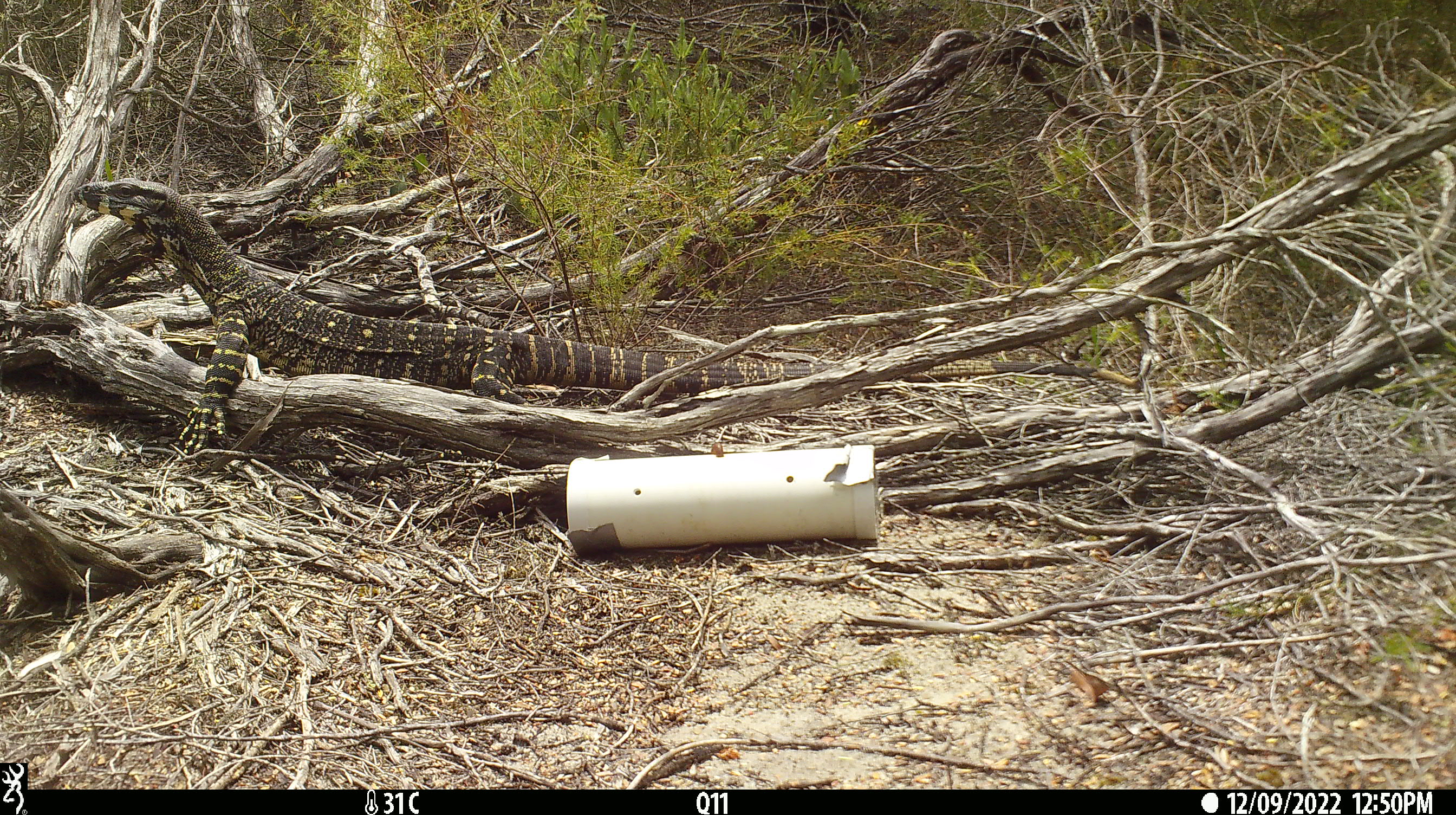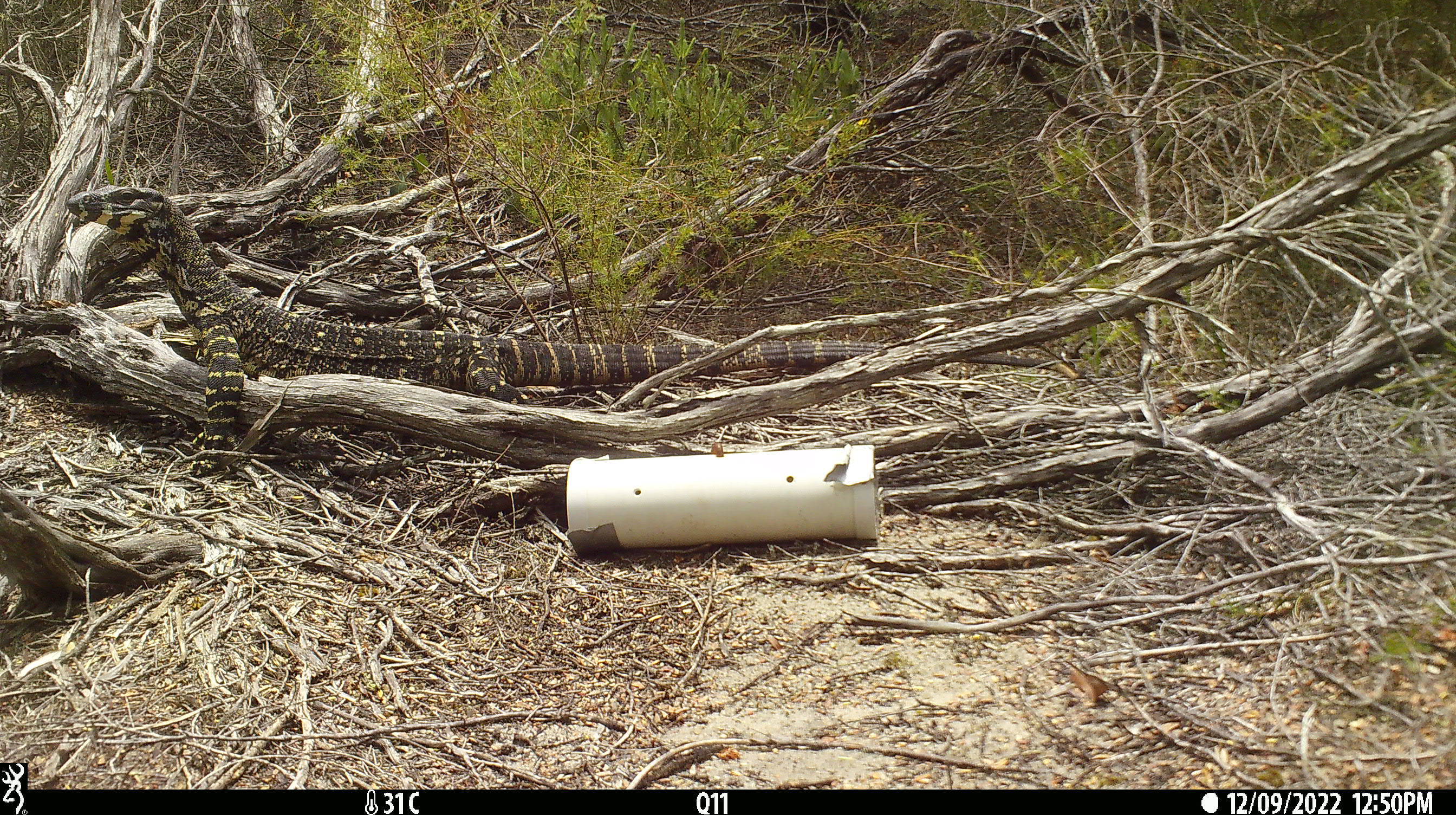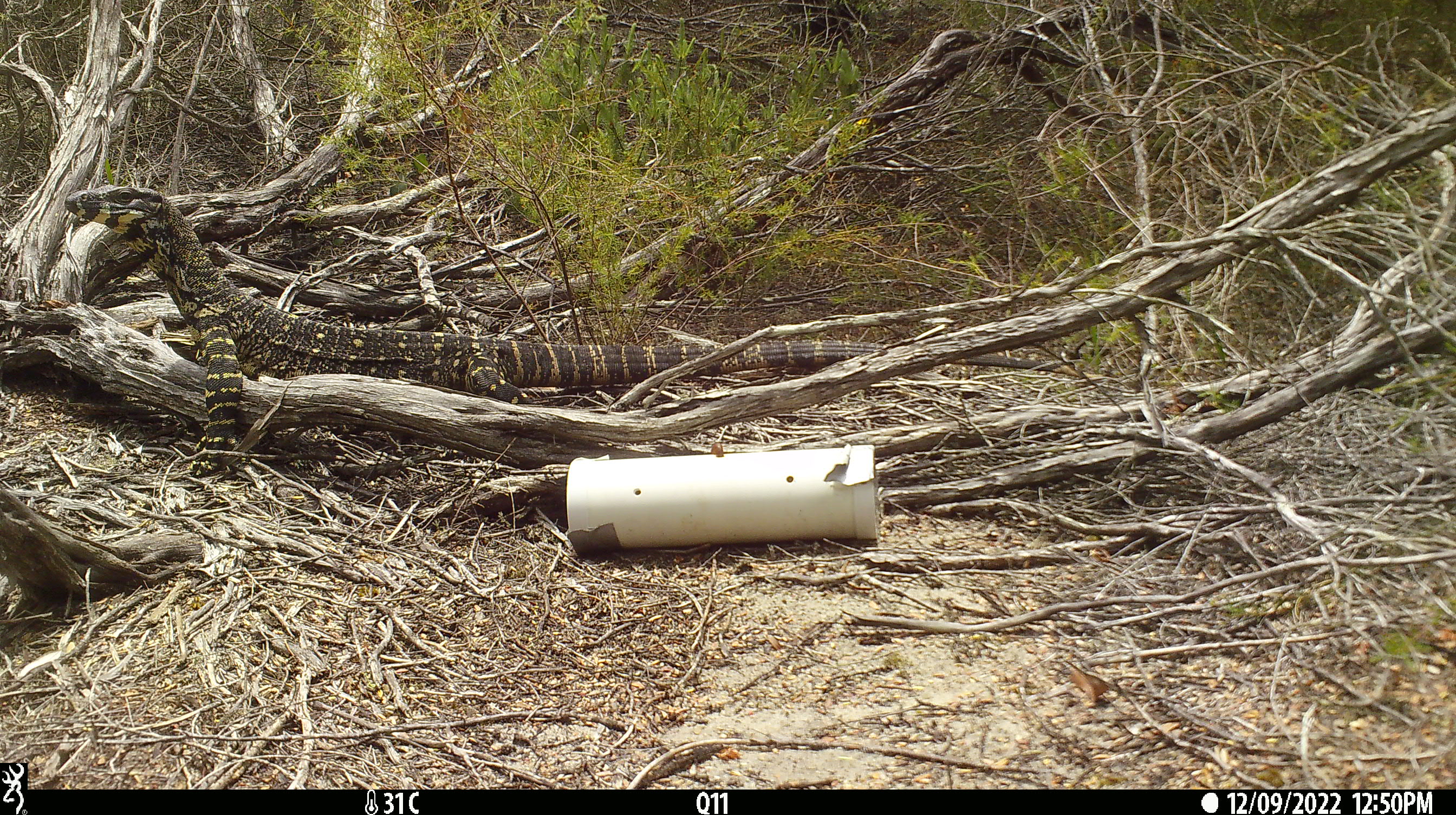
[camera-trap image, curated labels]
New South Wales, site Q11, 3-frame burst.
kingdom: Animalia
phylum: Chordata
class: Reptilia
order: Squamata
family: Varanidae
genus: Varanus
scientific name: Varanus varius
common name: lace monitor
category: goanna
Goanna (lace monitor) (Varanus varius).